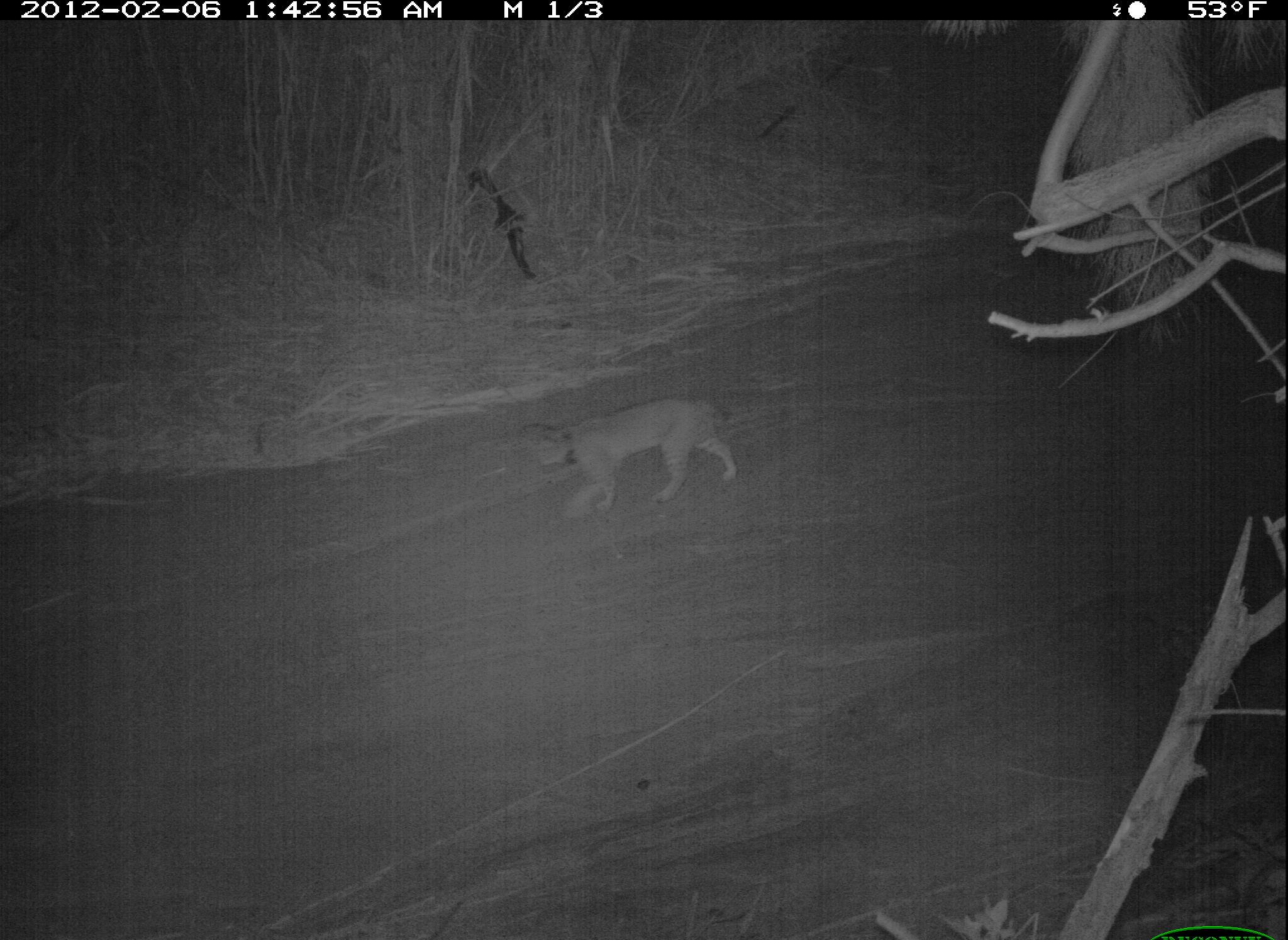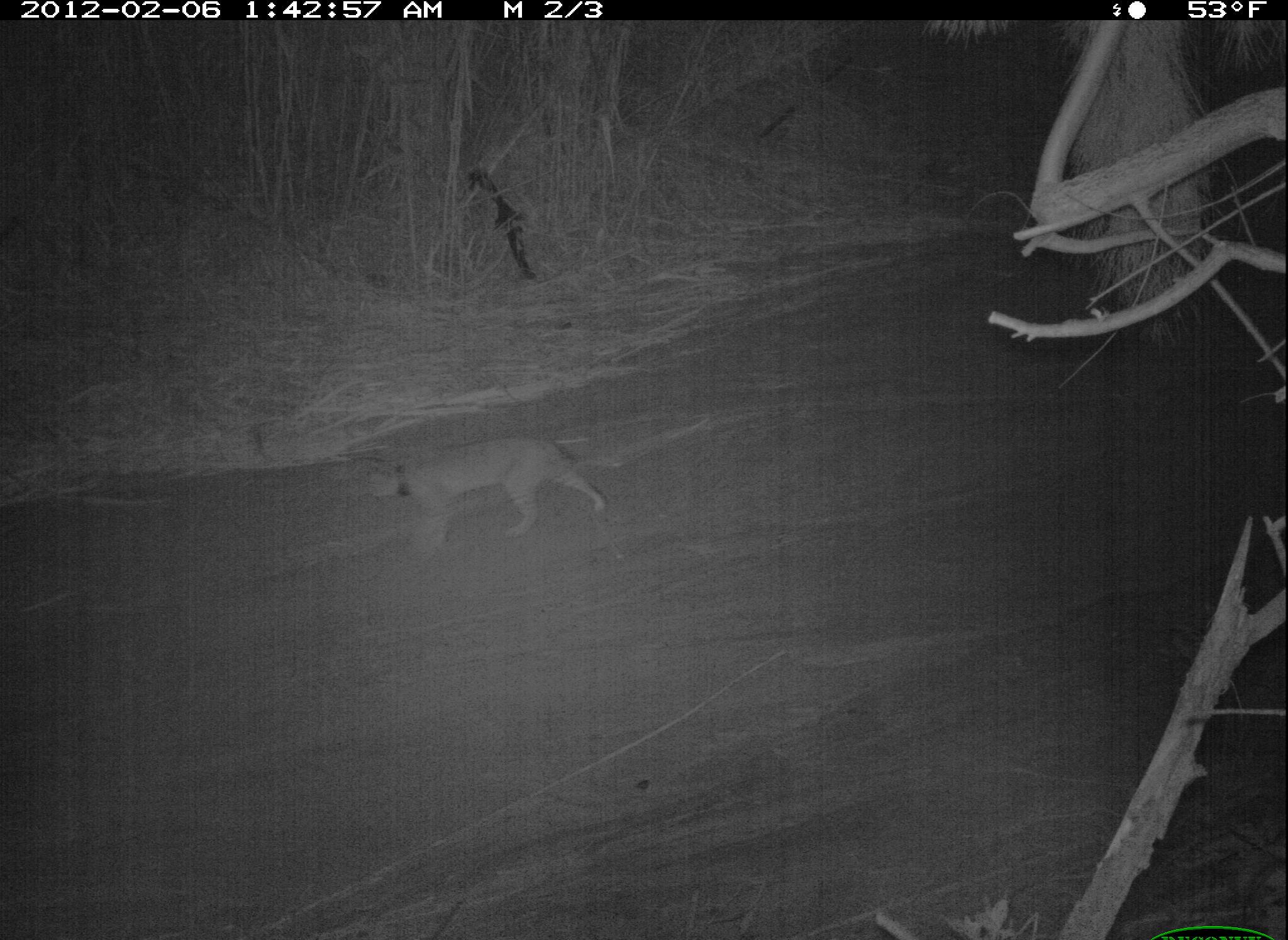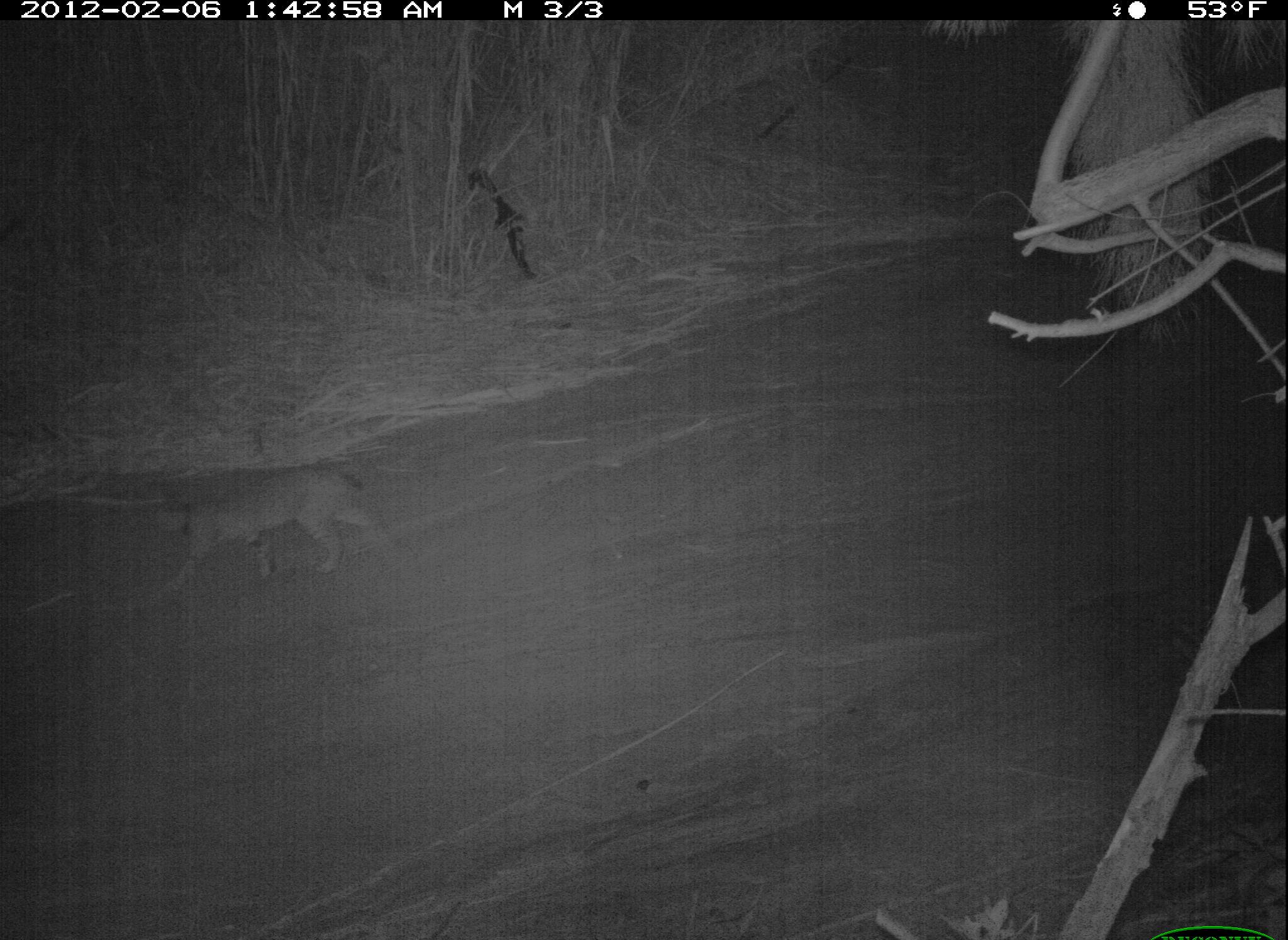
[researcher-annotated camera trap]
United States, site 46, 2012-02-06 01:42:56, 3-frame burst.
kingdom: Animalia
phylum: Chordata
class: Mammalia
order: Carnivora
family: Felidae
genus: Lynx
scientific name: Lynx rufus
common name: bobcat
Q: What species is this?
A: Bobcat (Lynx rufus).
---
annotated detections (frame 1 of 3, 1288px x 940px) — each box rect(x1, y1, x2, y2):
bobcat: rect(520, 385, 753, 522)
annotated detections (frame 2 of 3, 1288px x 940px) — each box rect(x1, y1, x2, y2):
bobcat: rect(340, 441, 631, 544)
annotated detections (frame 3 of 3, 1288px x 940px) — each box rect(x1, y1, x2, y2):
bobcat: rect(159, 443, 396, 606)